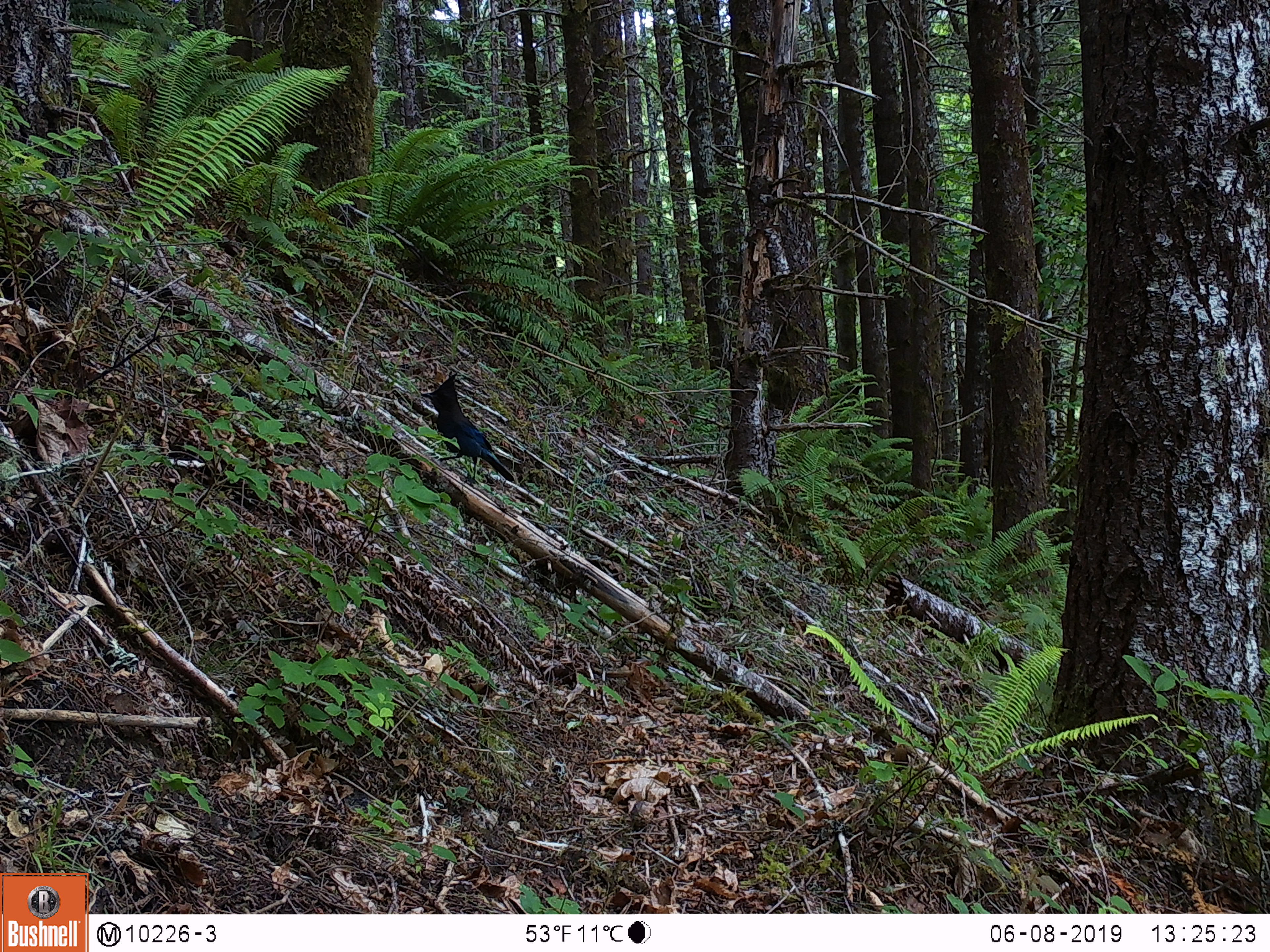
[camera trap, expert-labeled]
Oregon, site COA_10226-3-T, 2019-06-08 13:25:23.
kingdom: Animalia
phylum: Chordata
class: Aves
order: Passeriformes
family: Corvidae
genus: Cyanocitta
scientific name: Cyanocitta stelleri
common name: steller's jay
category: stellers jay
Stellers jay (steller's jay) (Cyanocitta stelleri).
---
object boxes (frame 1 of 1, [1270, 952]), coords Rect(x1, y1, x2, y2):
stellers jay: Rect(420, 367, 513, 480)